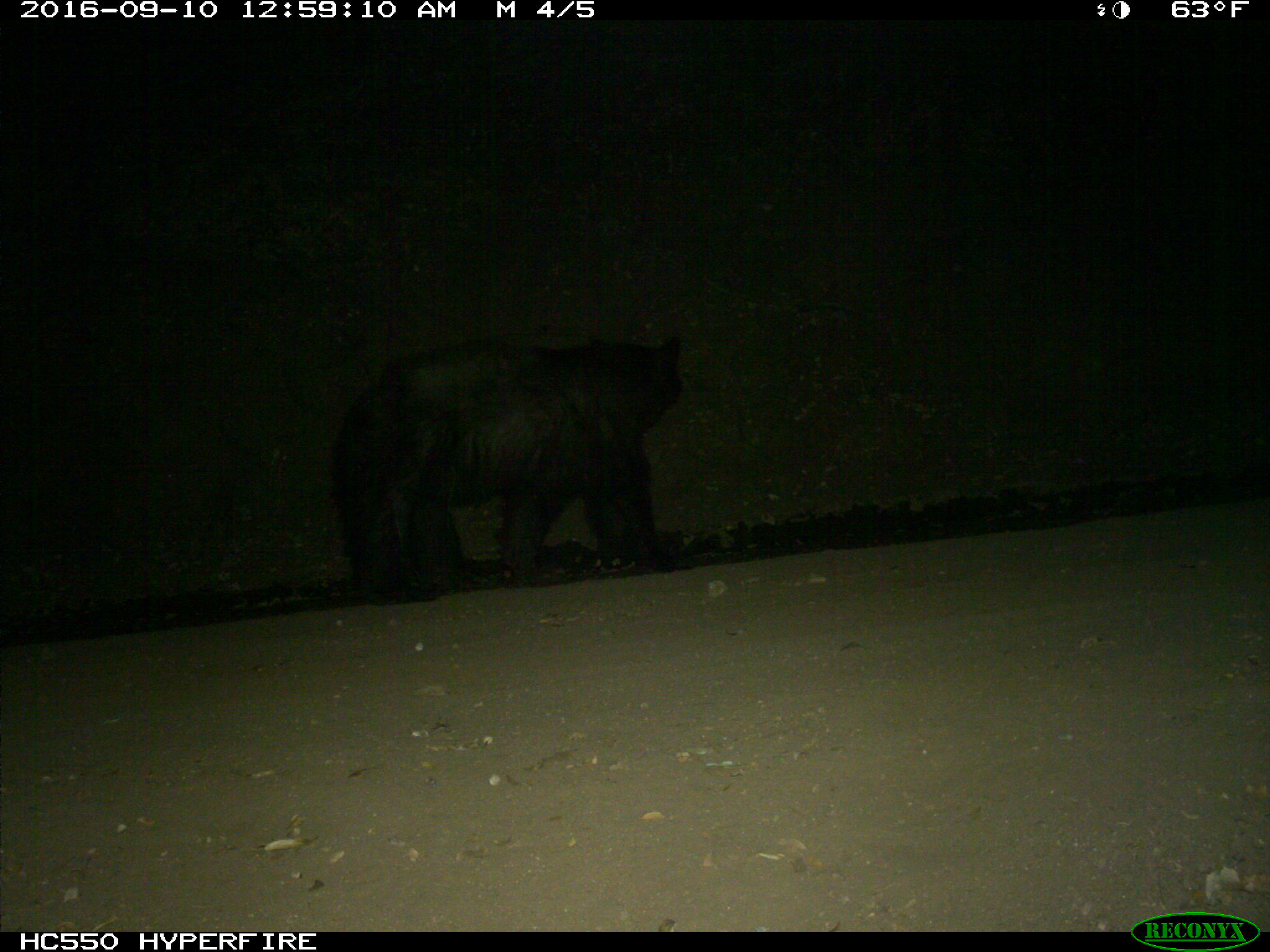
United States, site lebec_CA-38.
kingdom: Animalia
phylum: Chordata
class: Mammalia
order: Carnivora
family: Ursidae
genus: Ursus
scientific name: Ursus americanus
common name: american black bear